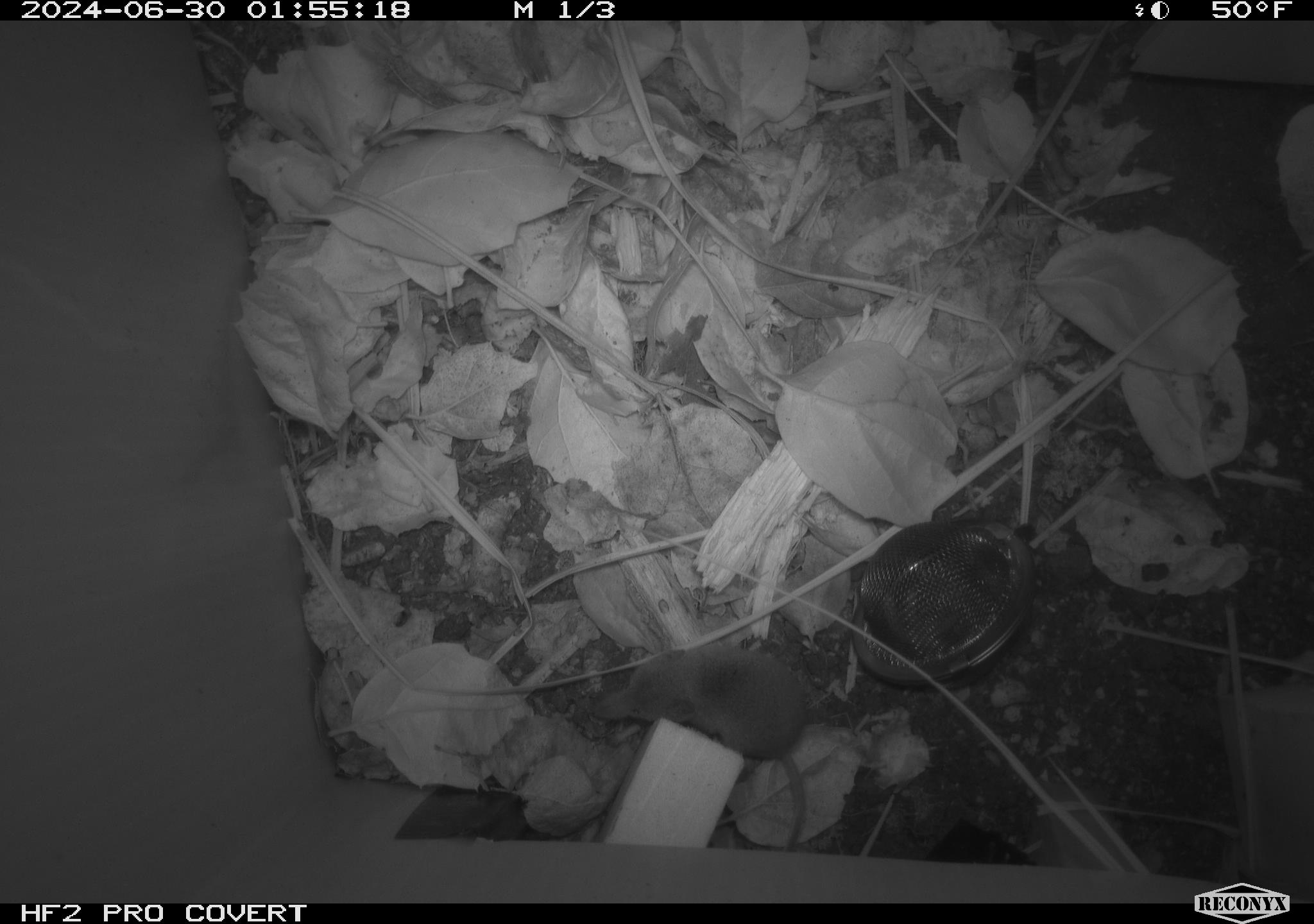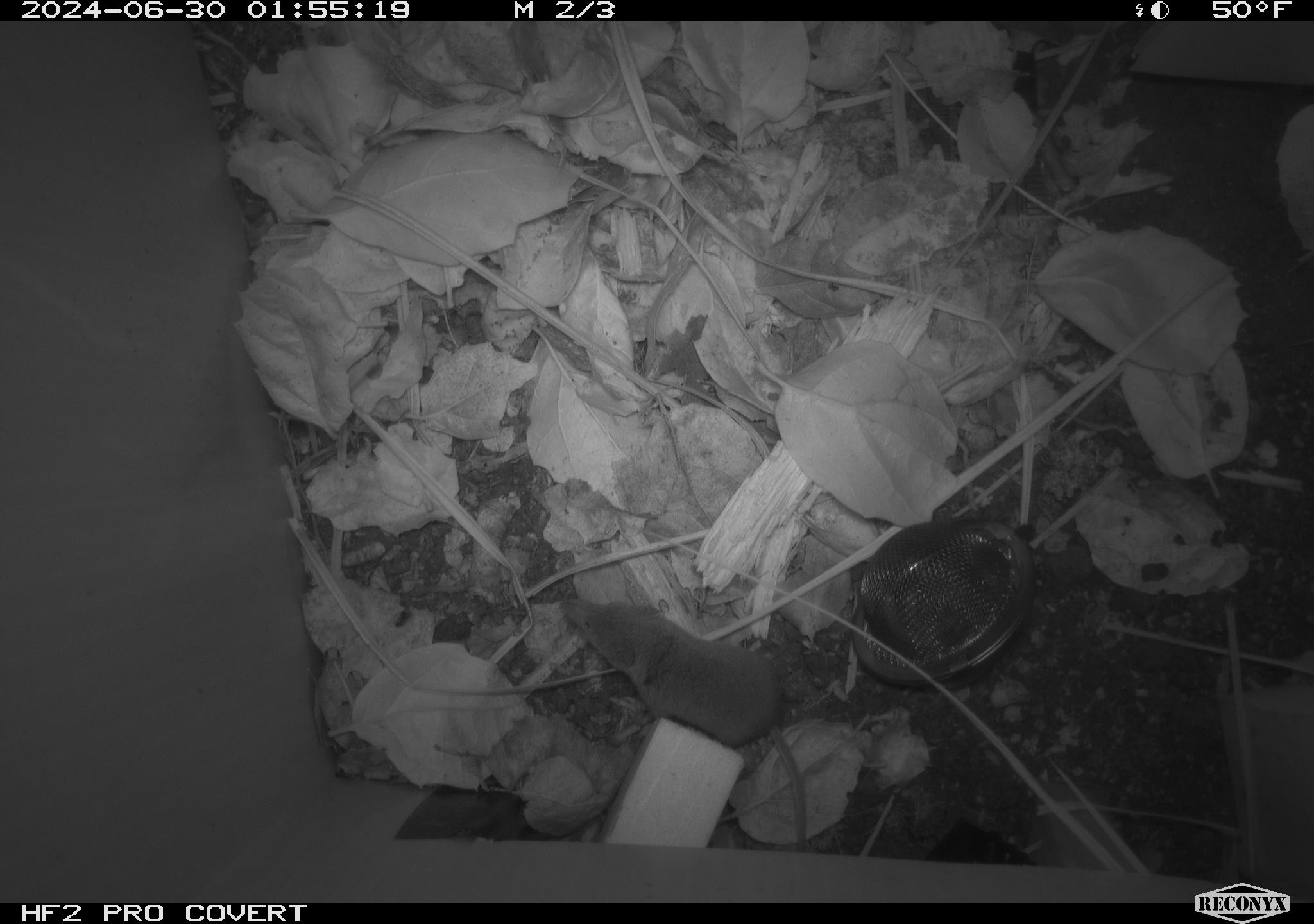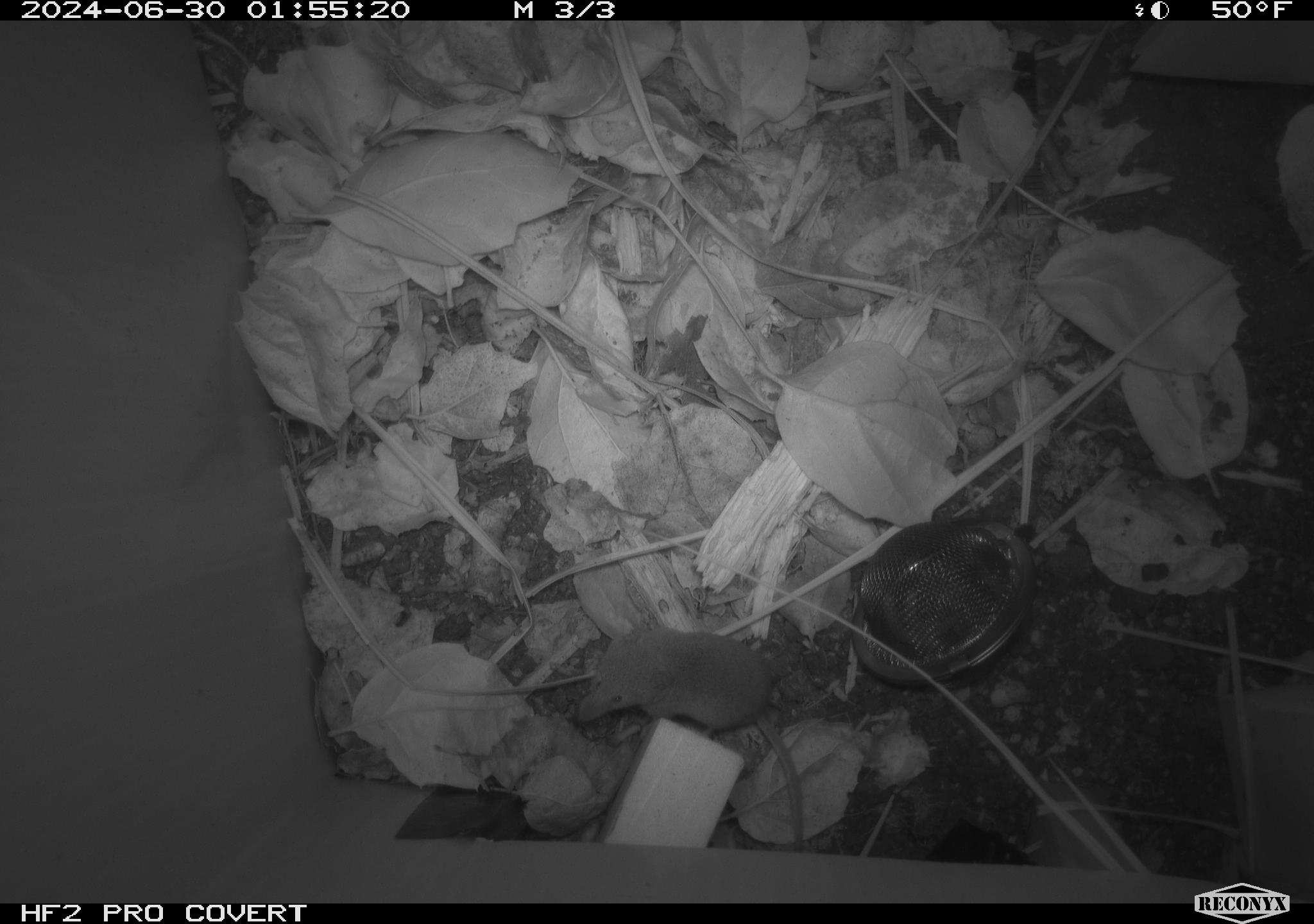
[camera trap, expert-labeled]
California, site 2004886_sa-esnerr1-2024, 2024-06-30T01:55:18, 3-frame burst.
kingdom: Animalia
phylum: Chordata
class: Mammalia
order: Eulipotyphla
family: Soricidae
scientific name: Soricidae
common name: shrews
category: soricidae family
Soricidae family (shrews) (Soricidae).